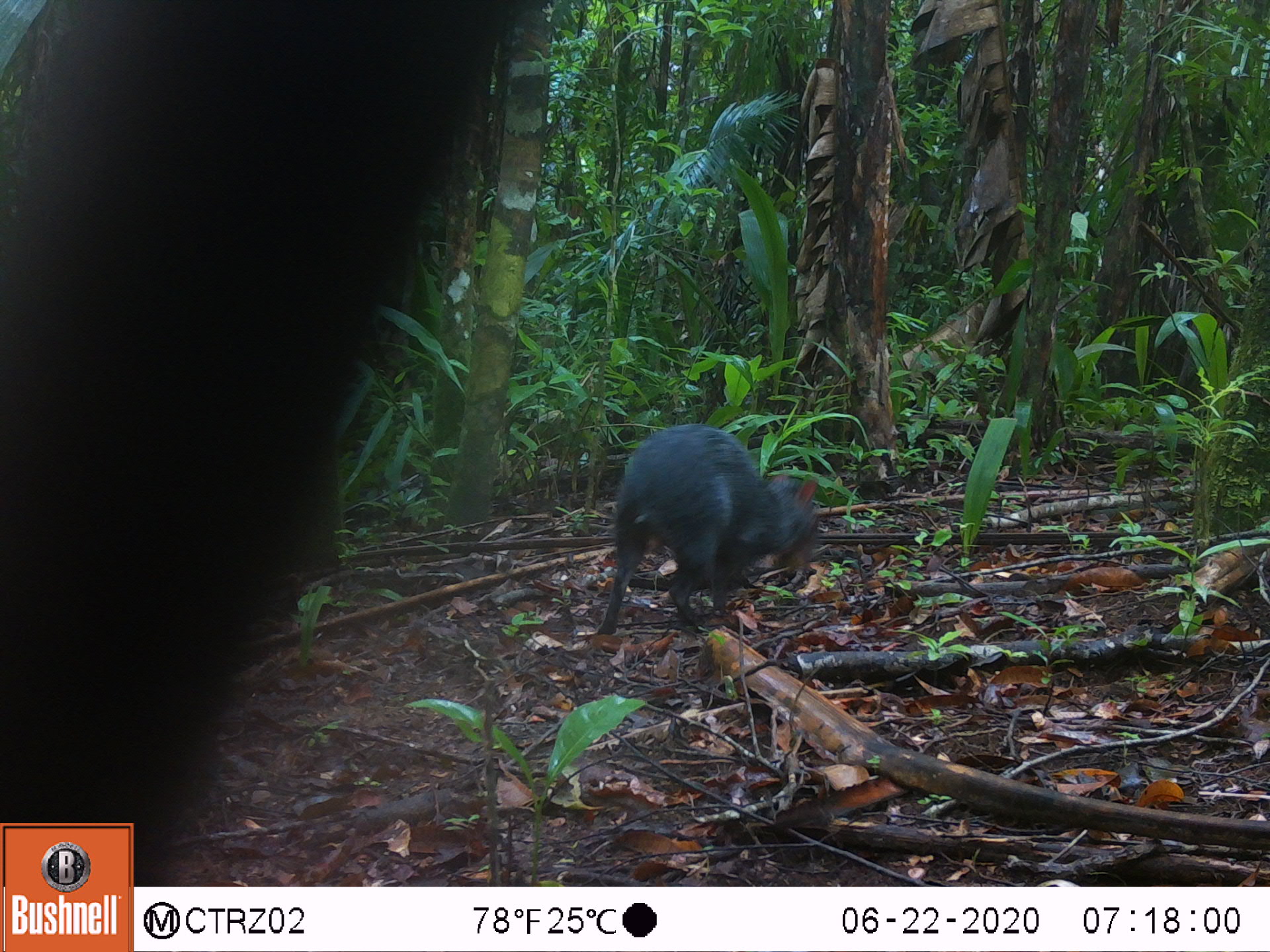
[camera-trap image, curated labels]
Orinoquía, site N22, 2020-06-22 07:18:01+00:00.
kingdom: Animalia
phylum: Chordata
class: Mammalia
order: Rodentia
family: Dasyproctidae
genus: Dasyprocta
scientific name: Dasyprocta fuliginosa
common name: black agouti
Black agouti (Dasyprocta fuliginosa).